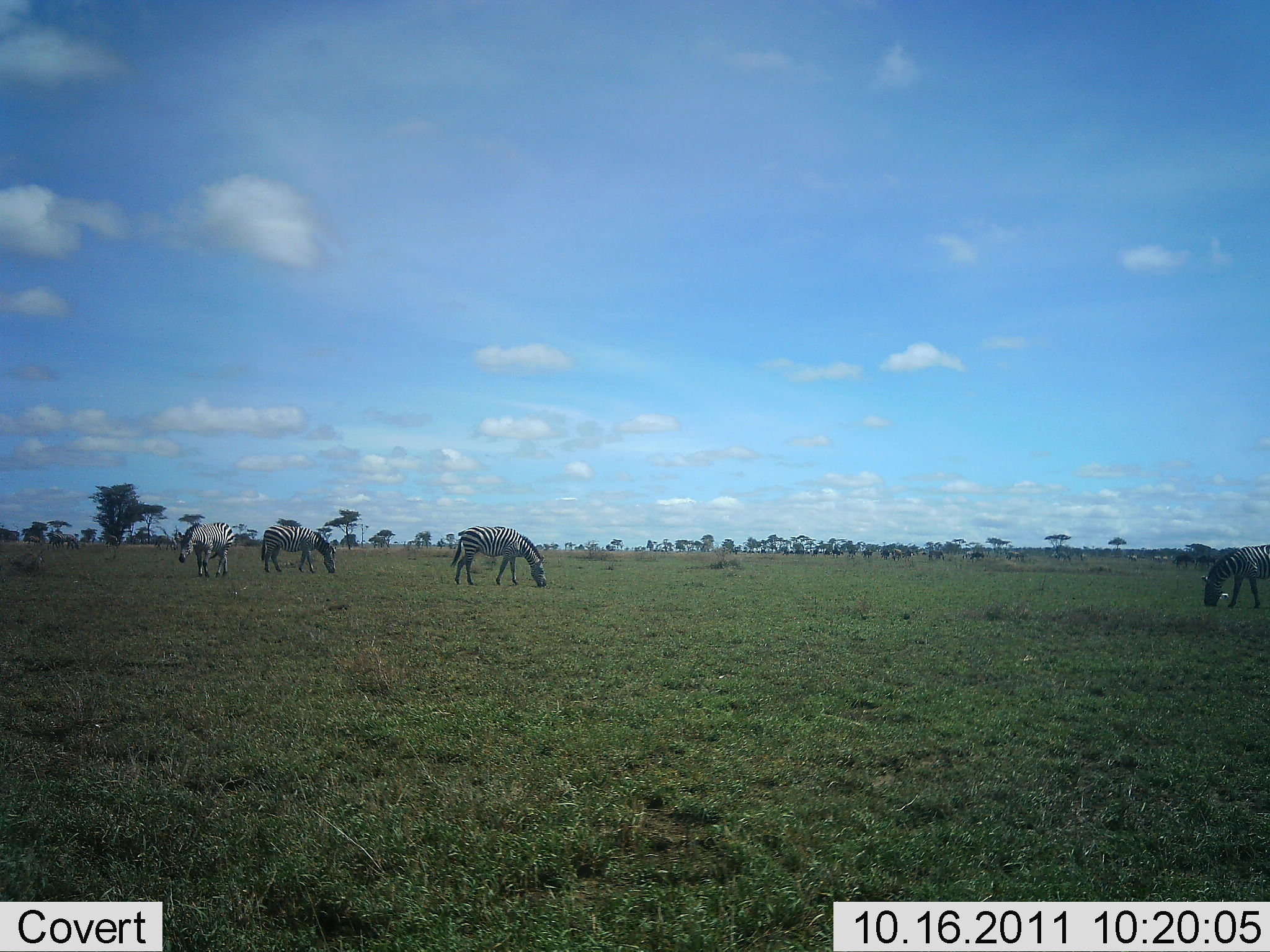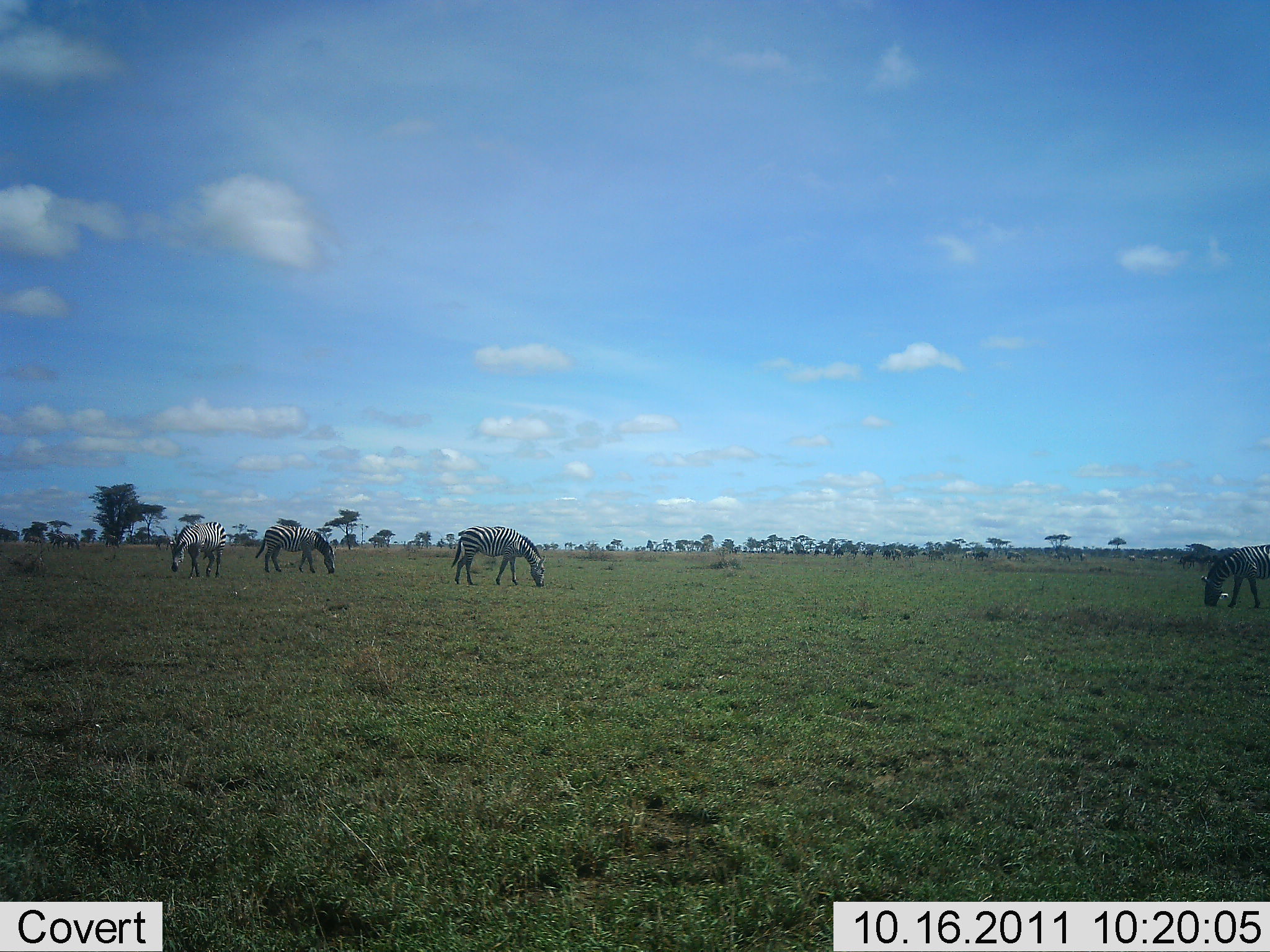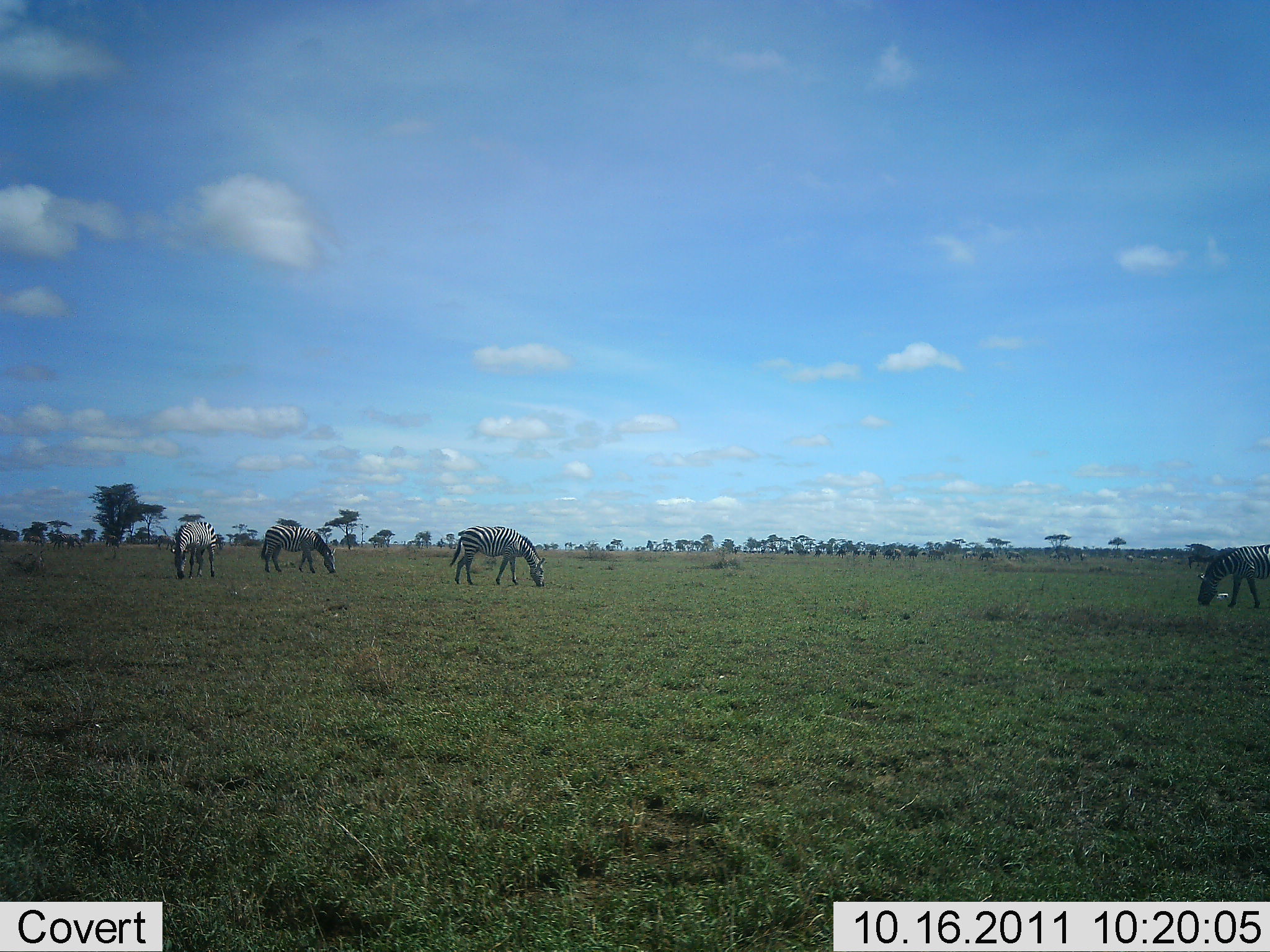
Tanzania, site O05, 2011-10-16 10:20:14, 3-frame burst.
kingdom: Animalia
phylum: Chordata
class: Mammalia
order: Perissodactyla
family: Equidae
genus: Equus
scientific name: Equus quagga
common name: plains zebra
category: zebra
Zebra (plains zebra) (Equus quagga), count 5. Behavior (volunteer vote fractions): standing 57%, resting 0%, moving 7%, interacting 0%. Young present (vote fraction): 0%. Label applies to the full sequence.